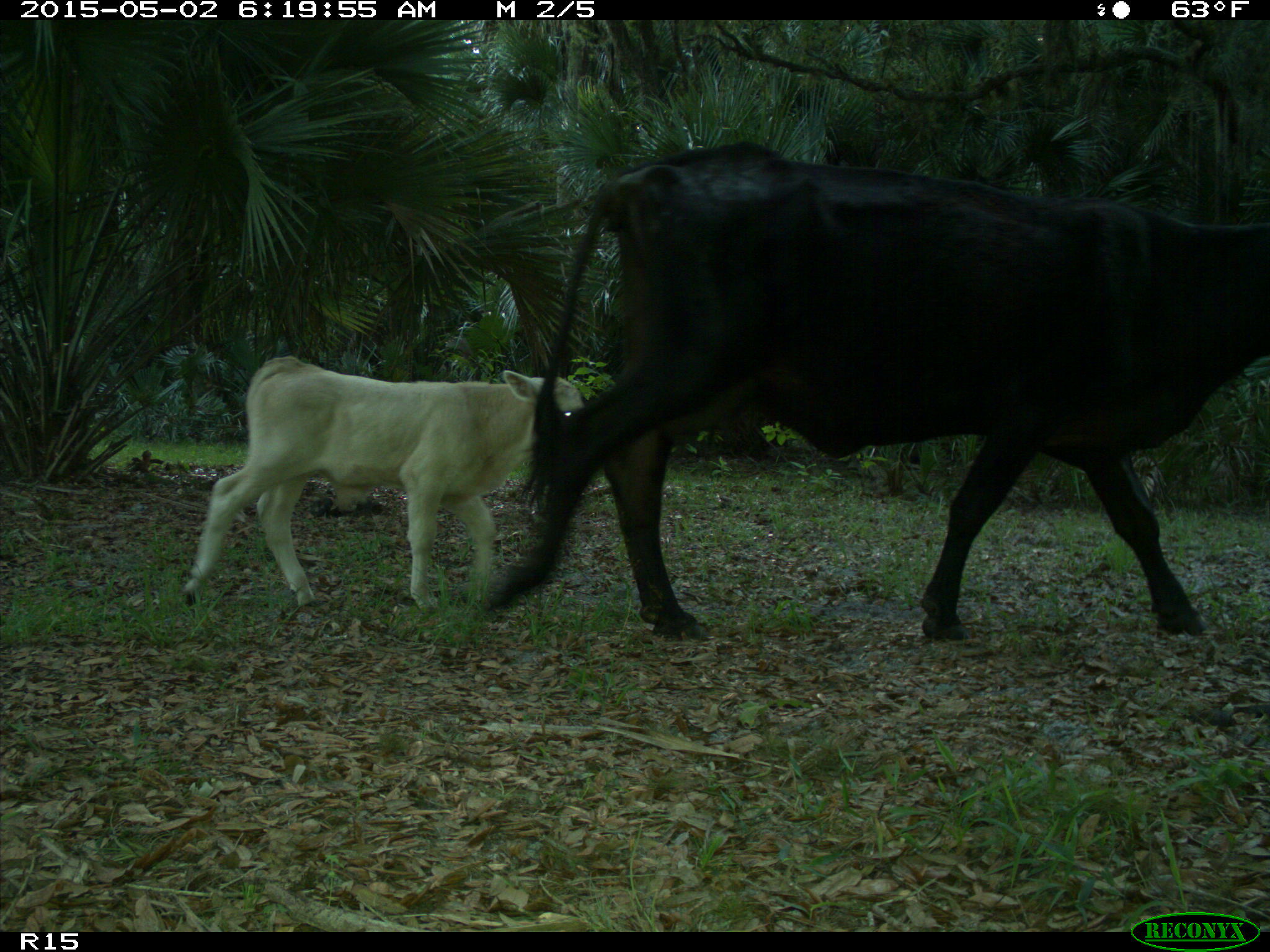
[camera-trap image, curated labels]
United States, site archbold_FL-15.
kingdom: Animalia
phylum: Chordata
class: Mammalia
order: Artiodactyla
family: Bovidae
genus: Bos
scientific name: Bos taurus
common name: domestic cow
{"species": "Bos taurus (domestic cow)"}